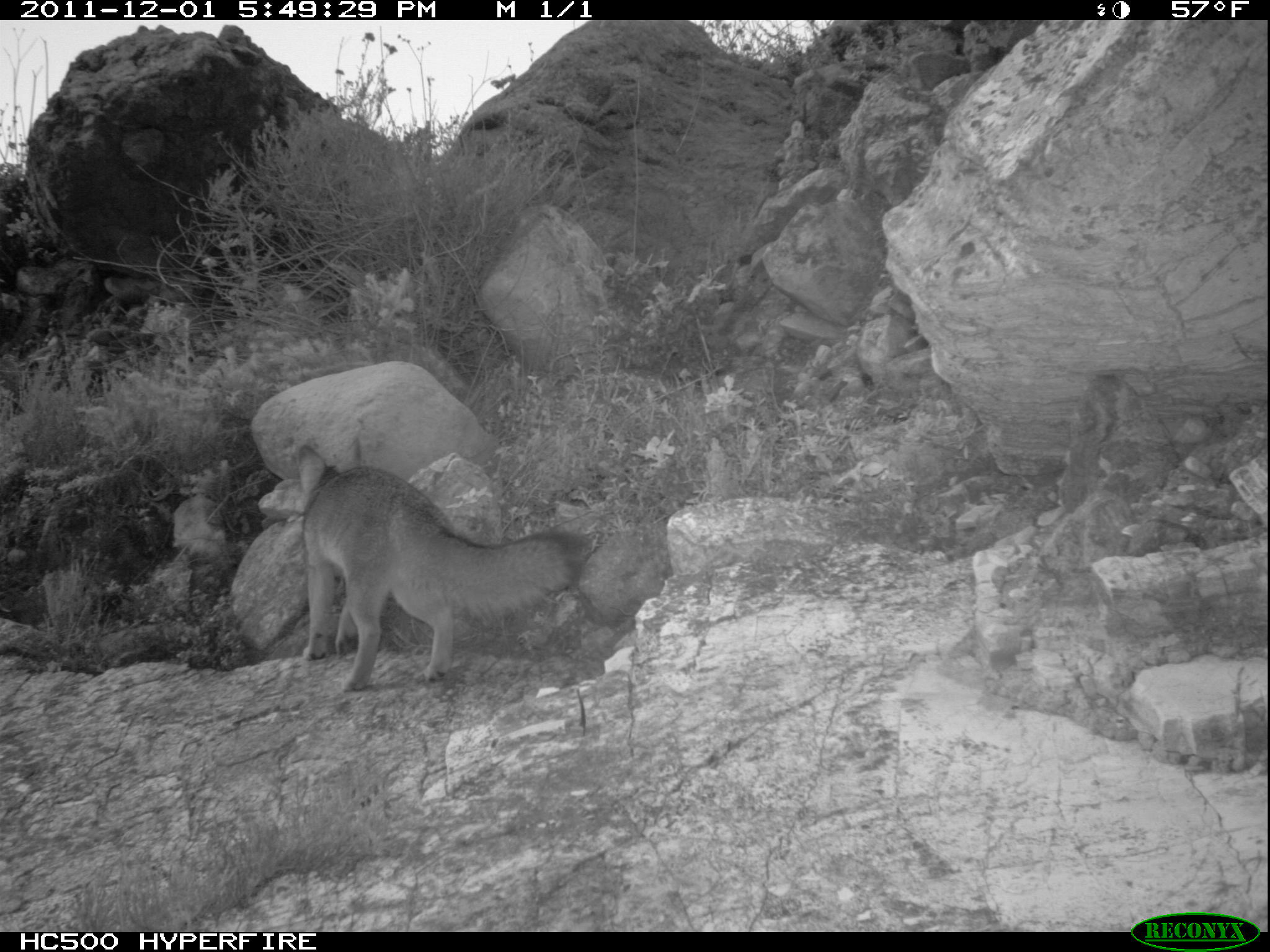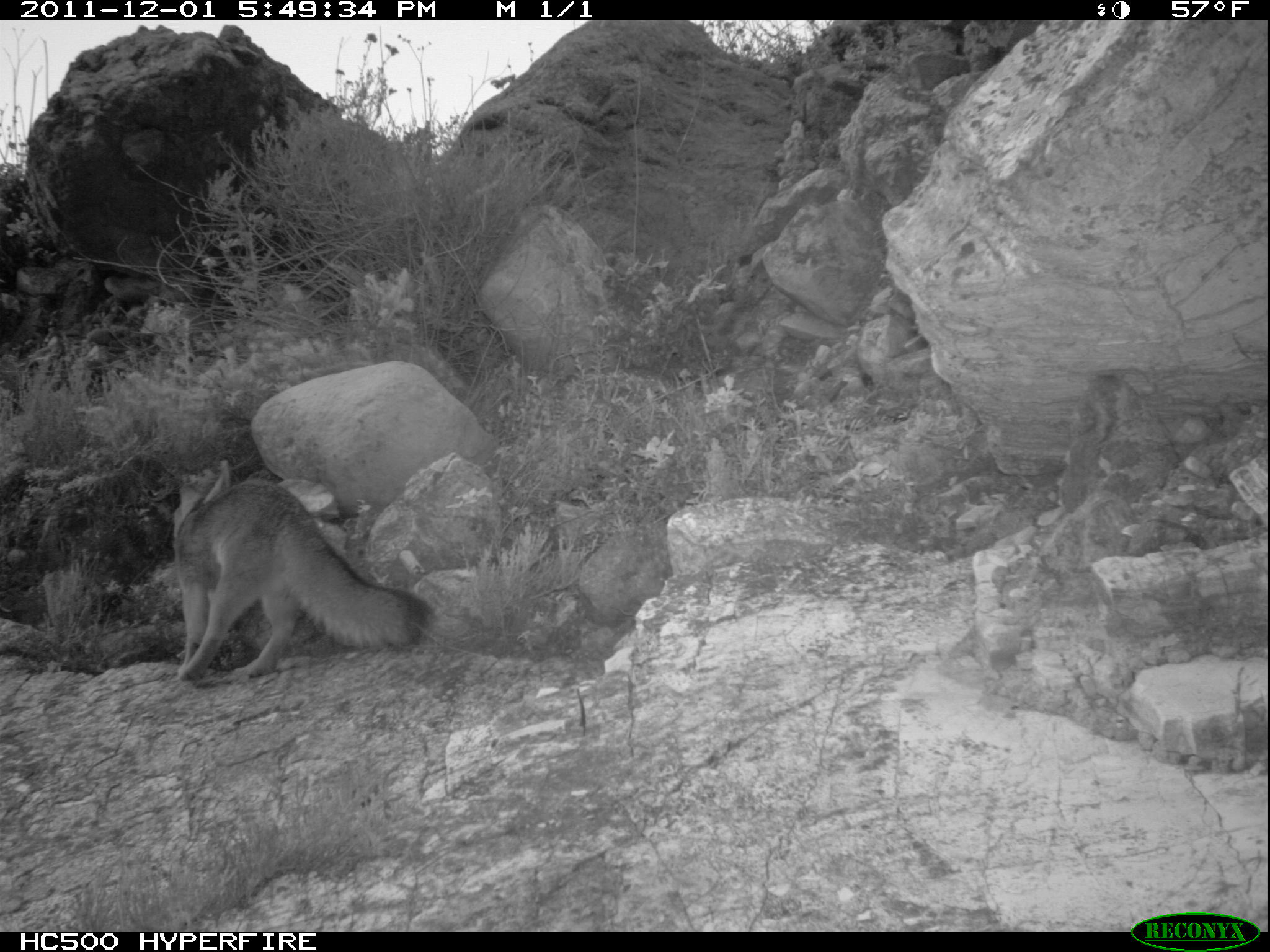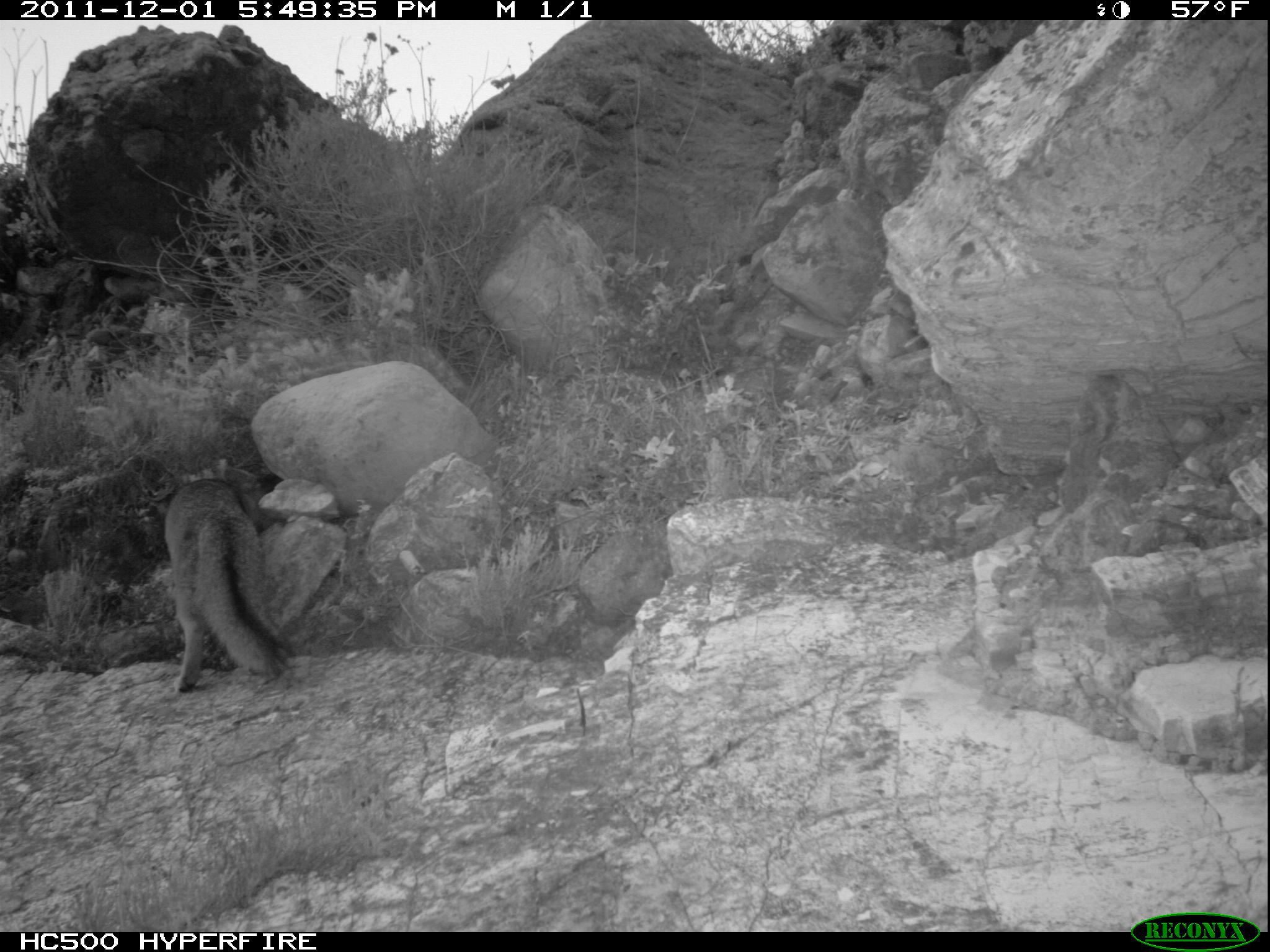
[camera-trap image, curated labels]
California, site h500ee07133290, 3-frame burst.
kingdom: Animalia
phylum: Chordata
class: Mammalia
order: Carnivora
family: Canidae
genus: Urocyon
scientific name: Urocyon littoralis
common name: island fox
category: fox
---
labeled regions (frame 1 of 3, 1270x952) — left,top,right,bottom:
fox: 297,437,582,692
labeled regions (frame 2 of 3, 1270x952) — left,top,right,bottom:
fox: 174,461,430,681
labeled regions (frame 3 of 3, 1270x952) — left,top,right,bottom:
fox: 162,477,288,694